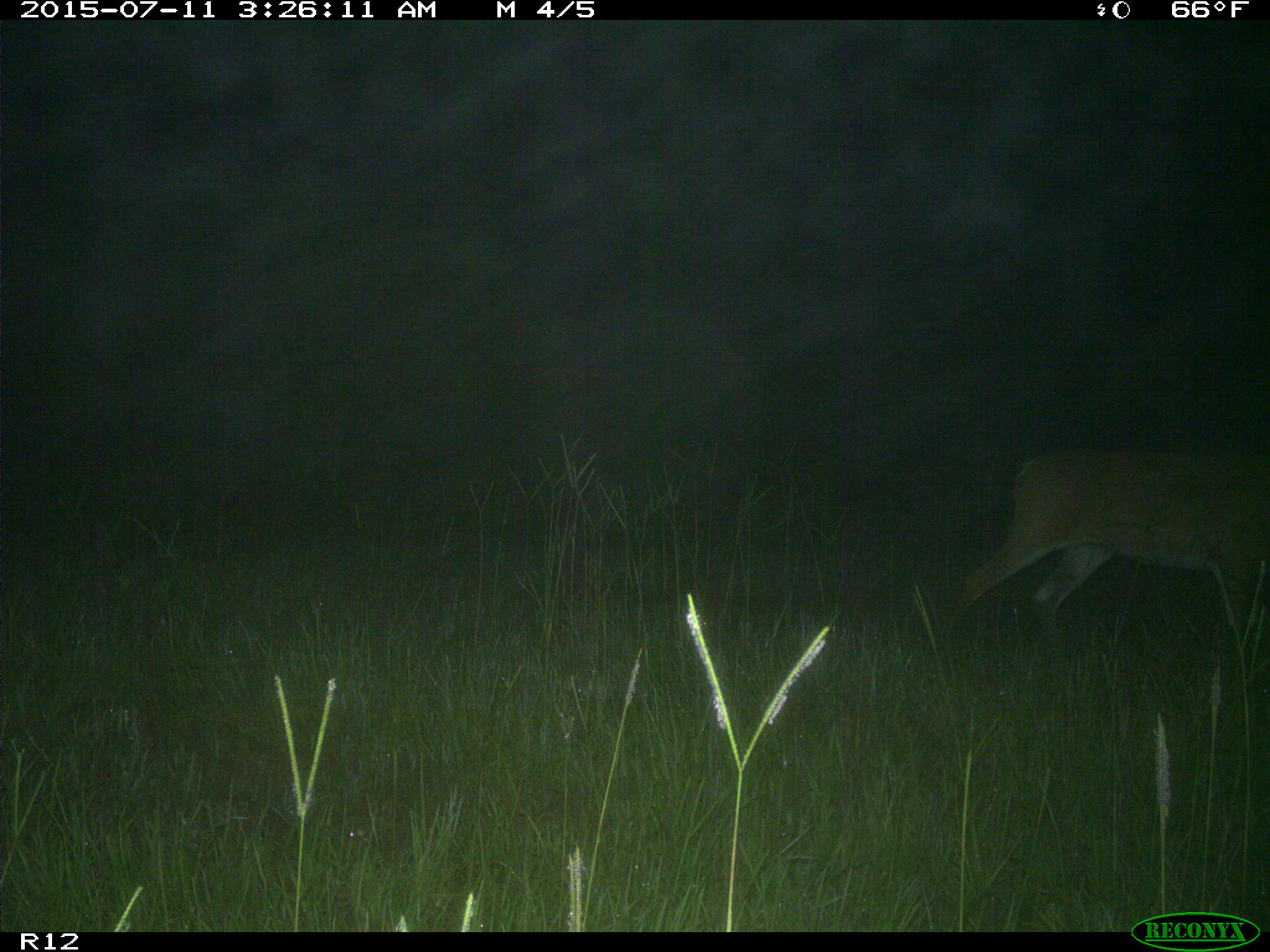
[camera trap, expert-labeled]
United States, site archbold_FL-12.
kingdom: Animalia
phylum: Chordata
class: Mammalia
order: Artiodactyla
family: Cervidae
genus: Odocoileus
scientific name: Odocoileus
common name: deer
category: unidentified deer